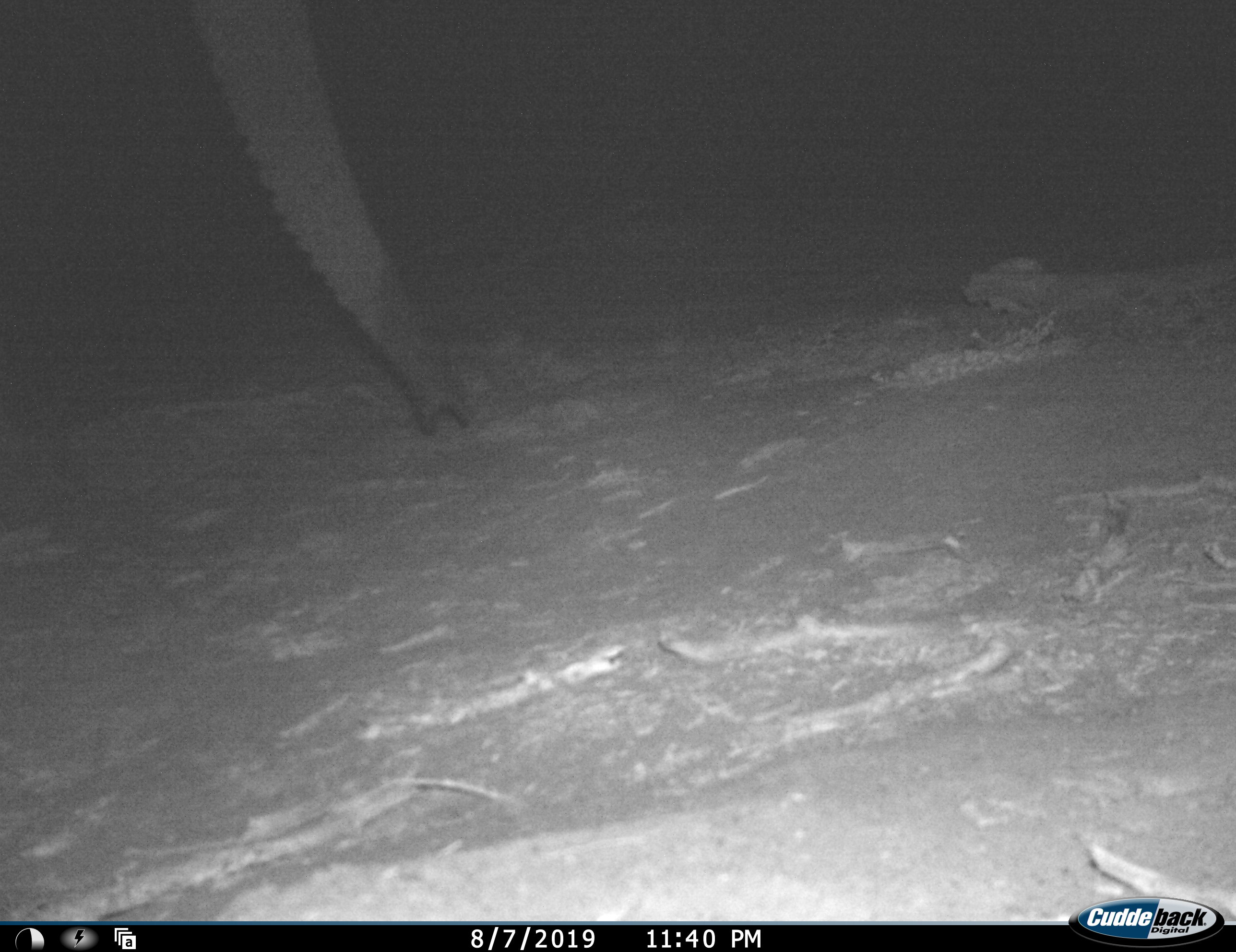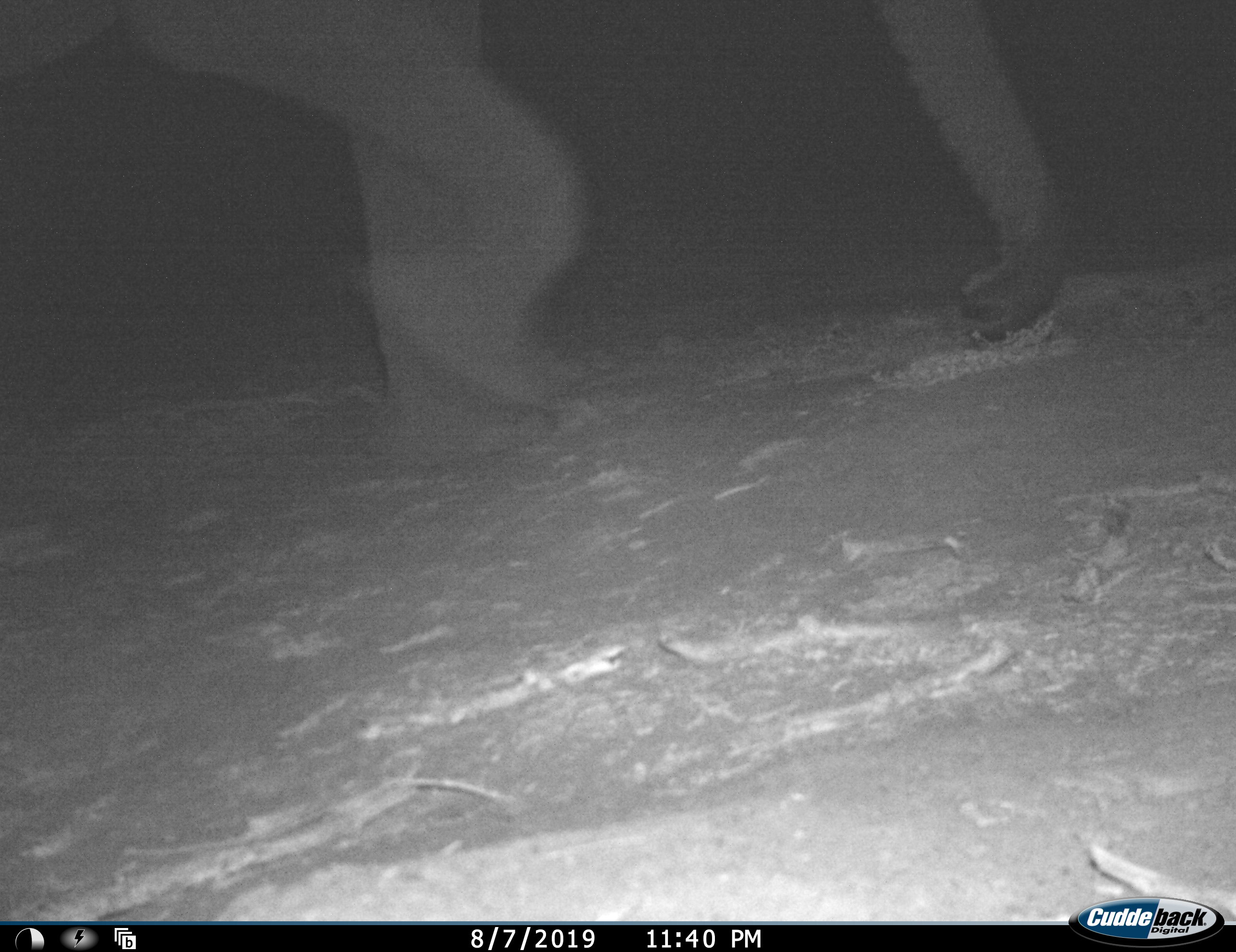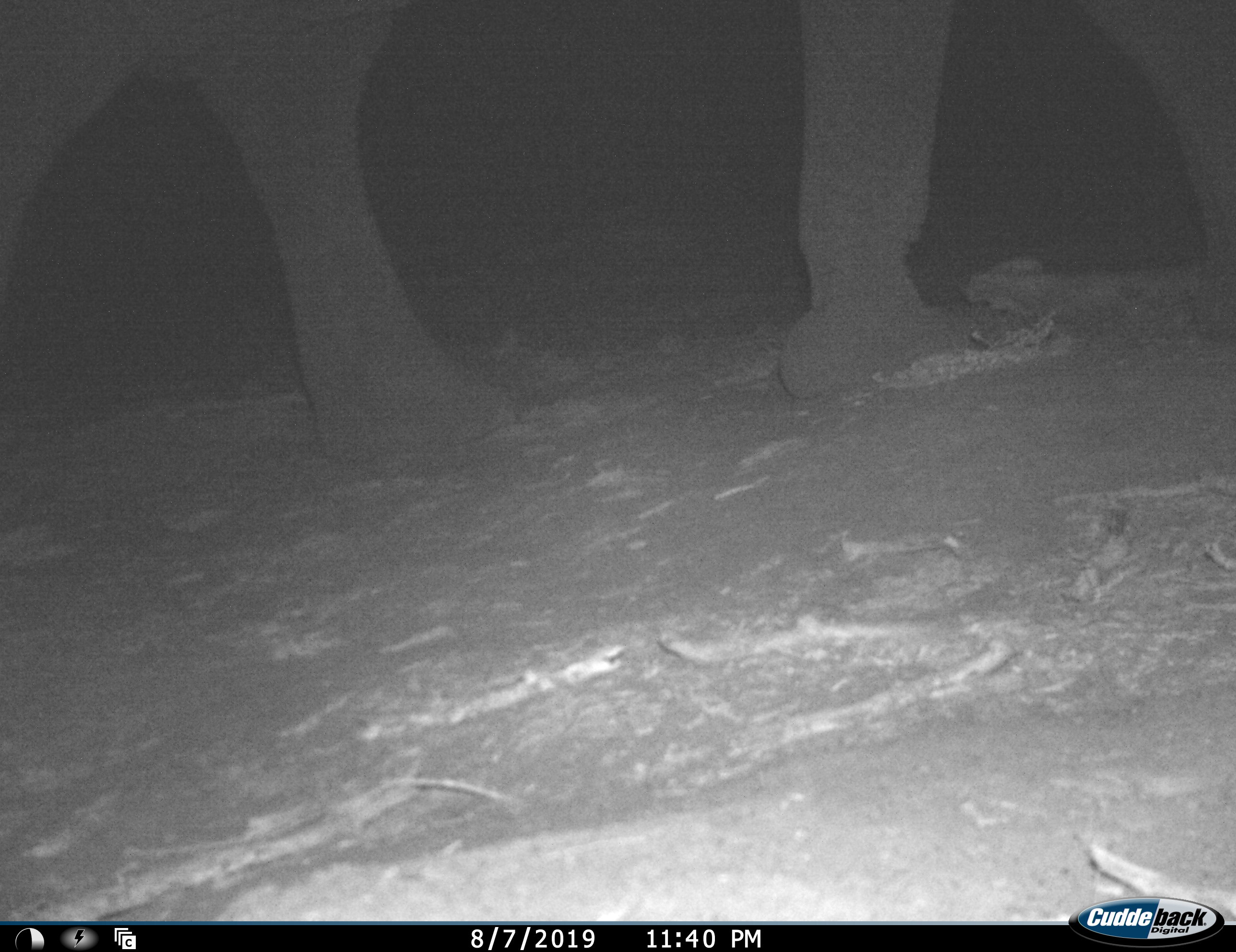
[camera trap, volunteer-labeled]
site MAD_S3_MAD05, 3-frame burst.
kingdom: Animalia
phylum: Chordata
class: Mammalia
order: Proboscidea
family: Elephantidae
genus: Loxodonta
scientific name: Loxodonta africana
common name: african bush elephant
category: elephant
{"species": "elephant (african bush elephant) (Loxodonta africana)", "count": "1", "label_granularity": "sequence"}